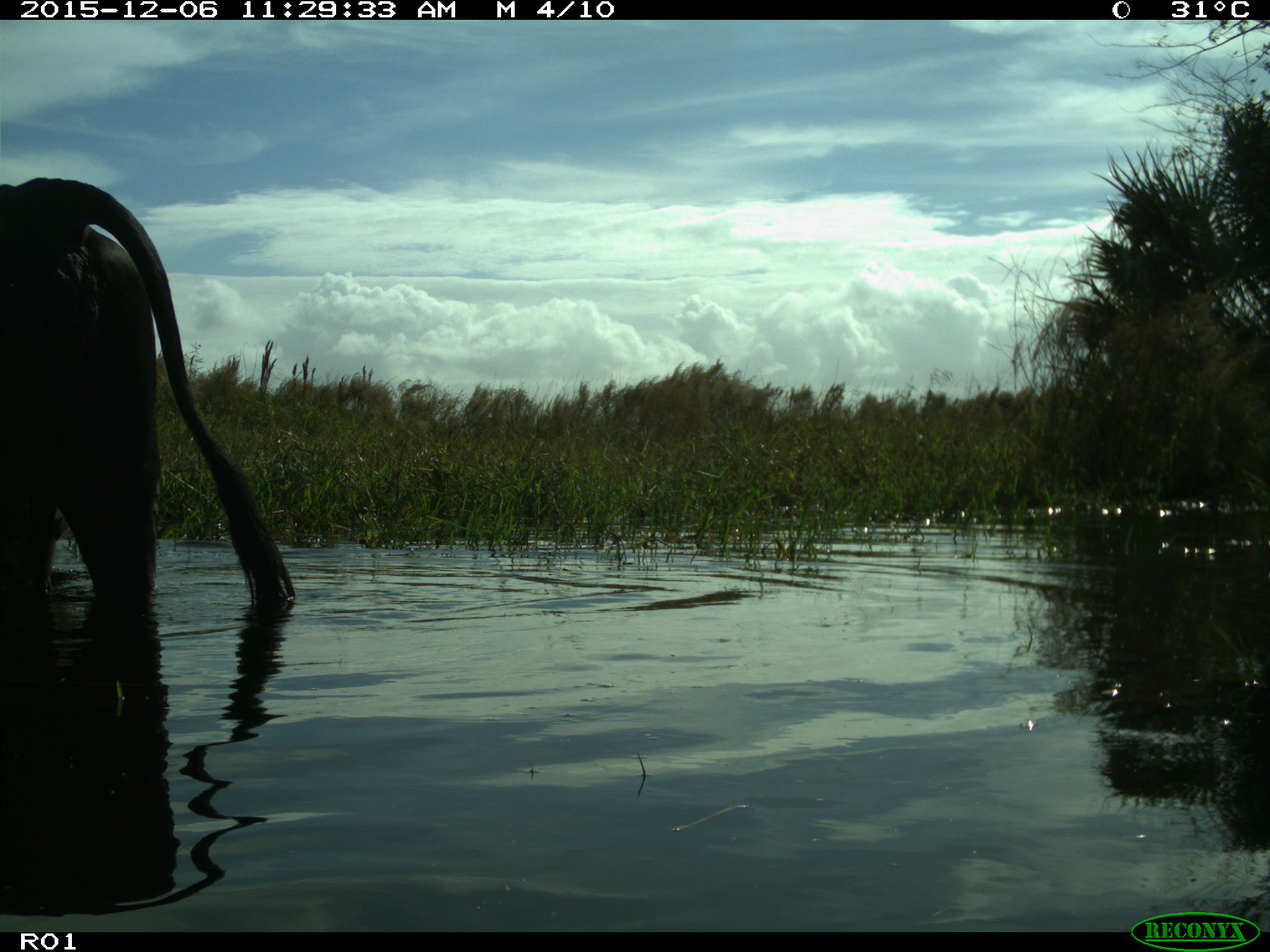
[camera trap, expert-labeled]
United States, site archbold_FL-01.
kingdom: Animalia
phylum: Chordata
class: Mammalia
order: Artiodactyla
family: Bovidae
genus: Bos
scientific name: Bos taurus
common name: domestic cow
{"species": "Bos taurus (domestic cow)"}